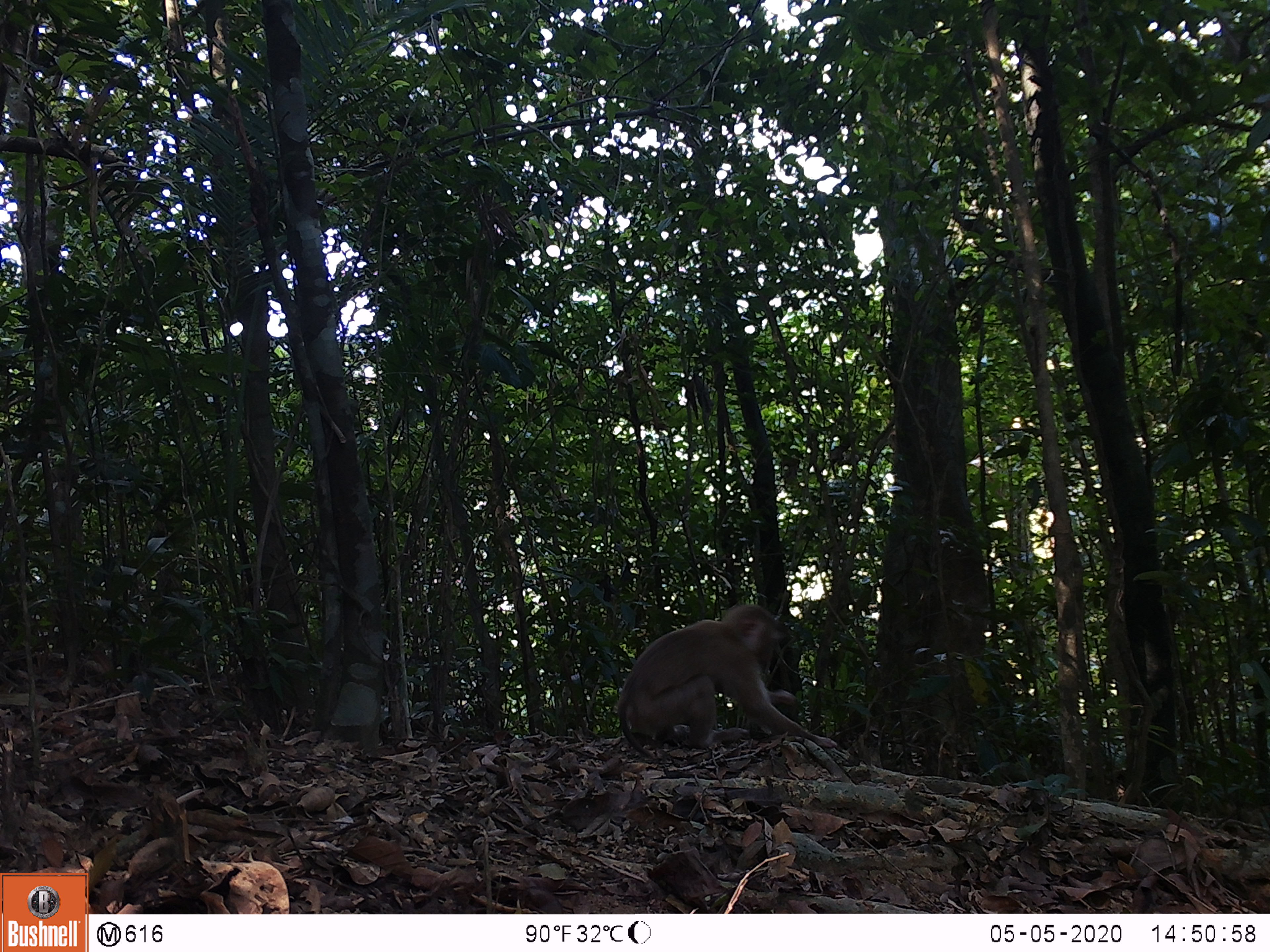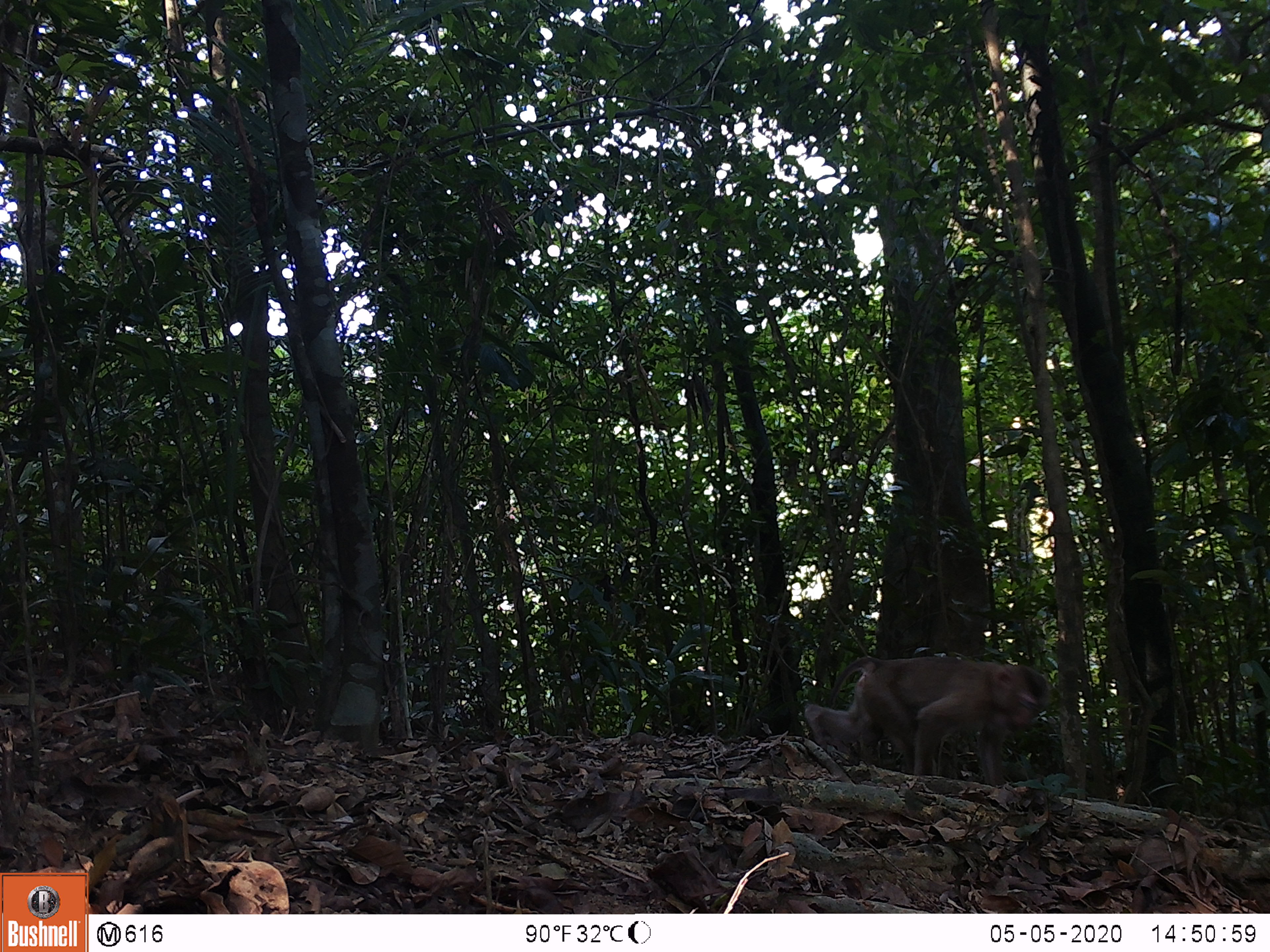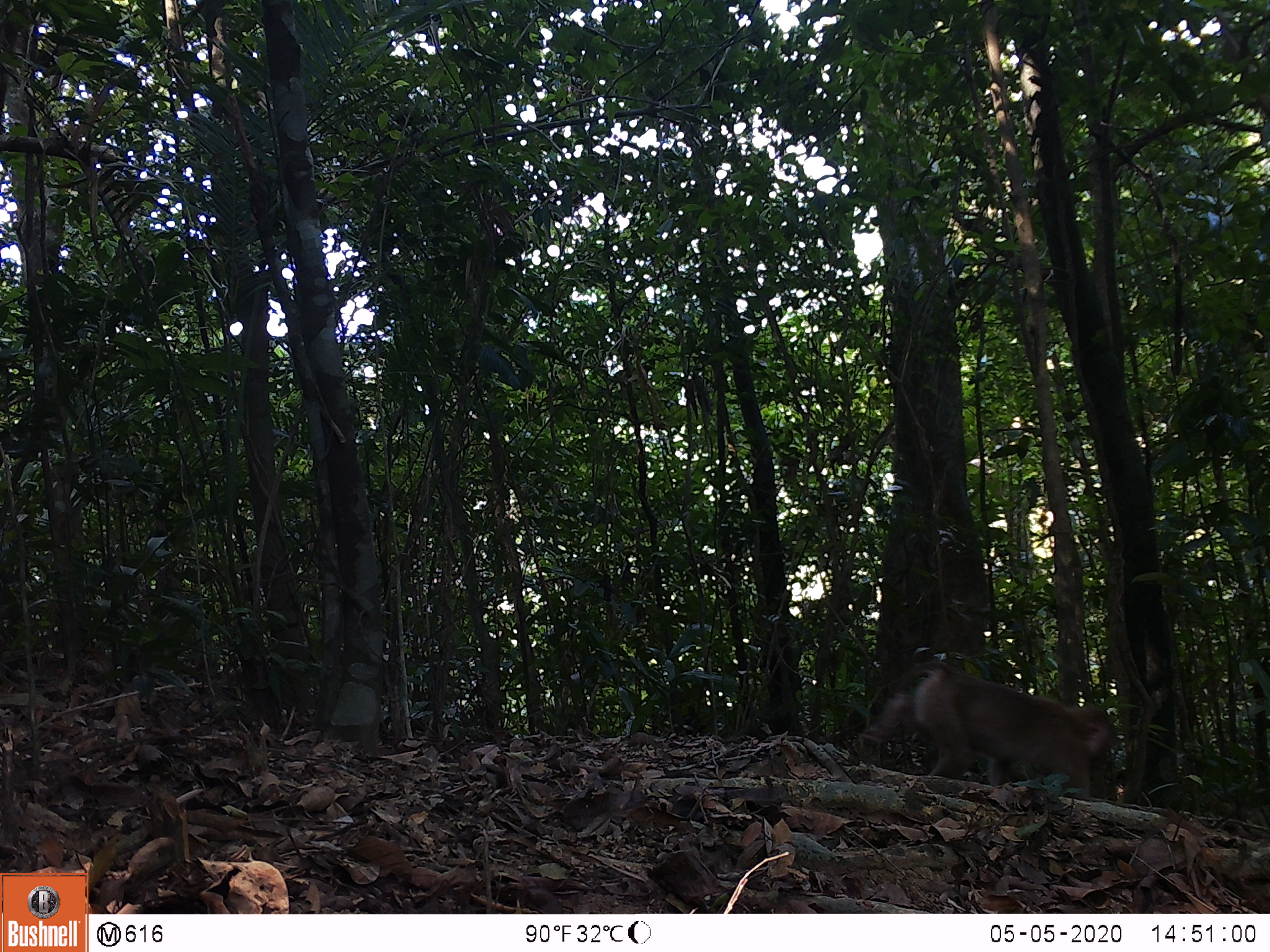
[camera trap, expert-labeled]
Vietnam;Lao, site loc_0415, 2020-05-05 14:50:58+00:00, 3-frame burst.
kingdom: Animalia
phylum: Chordata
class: Mammalia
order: Primates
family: Cercopithecidae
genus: Macaca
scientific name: Macaca nemestrina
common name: pig-tailed macaque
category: pig tailed macaque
Pig tailed macaque (pig-tailed macaque) (Macaca nemestrina). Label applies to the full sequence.